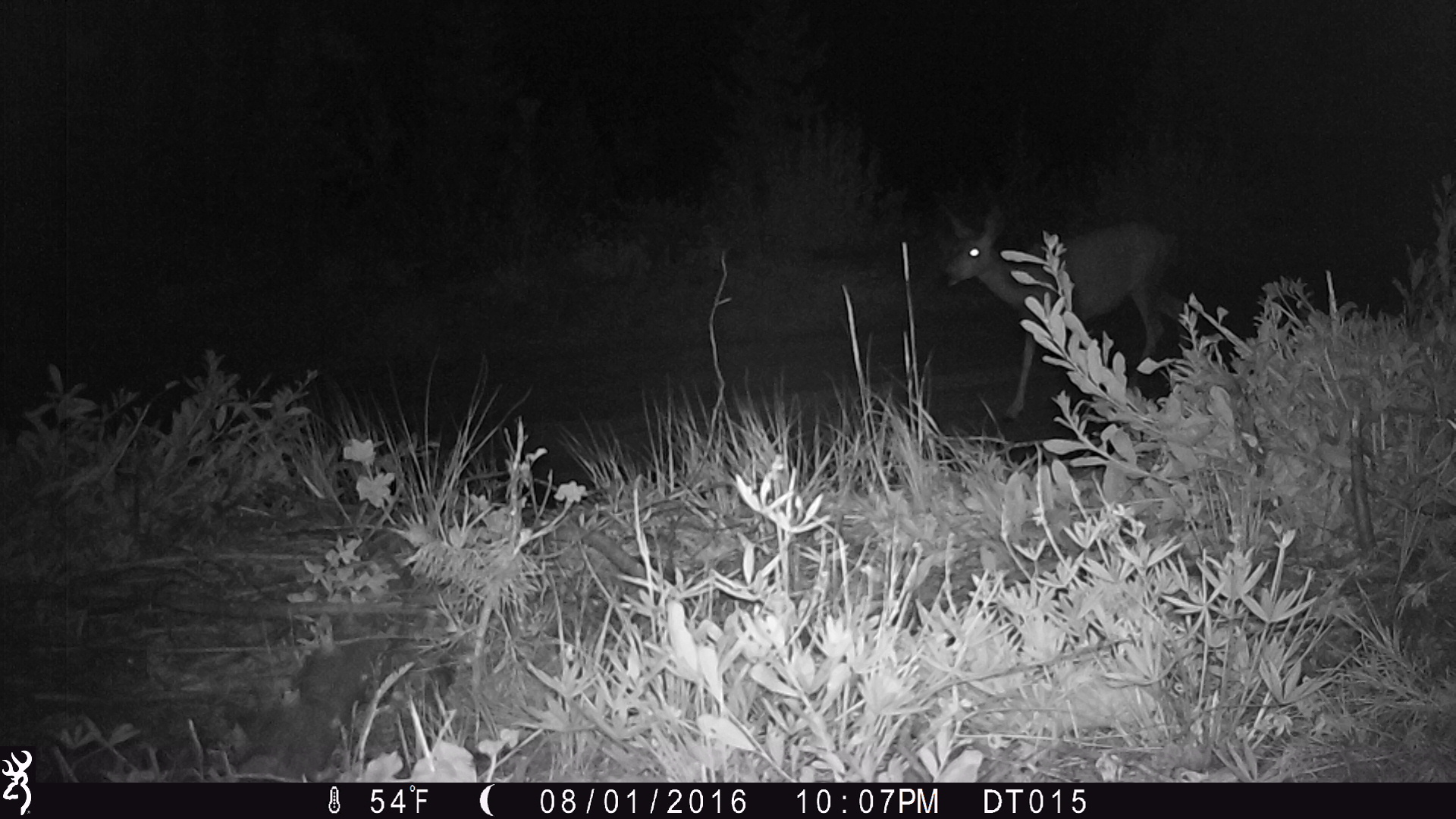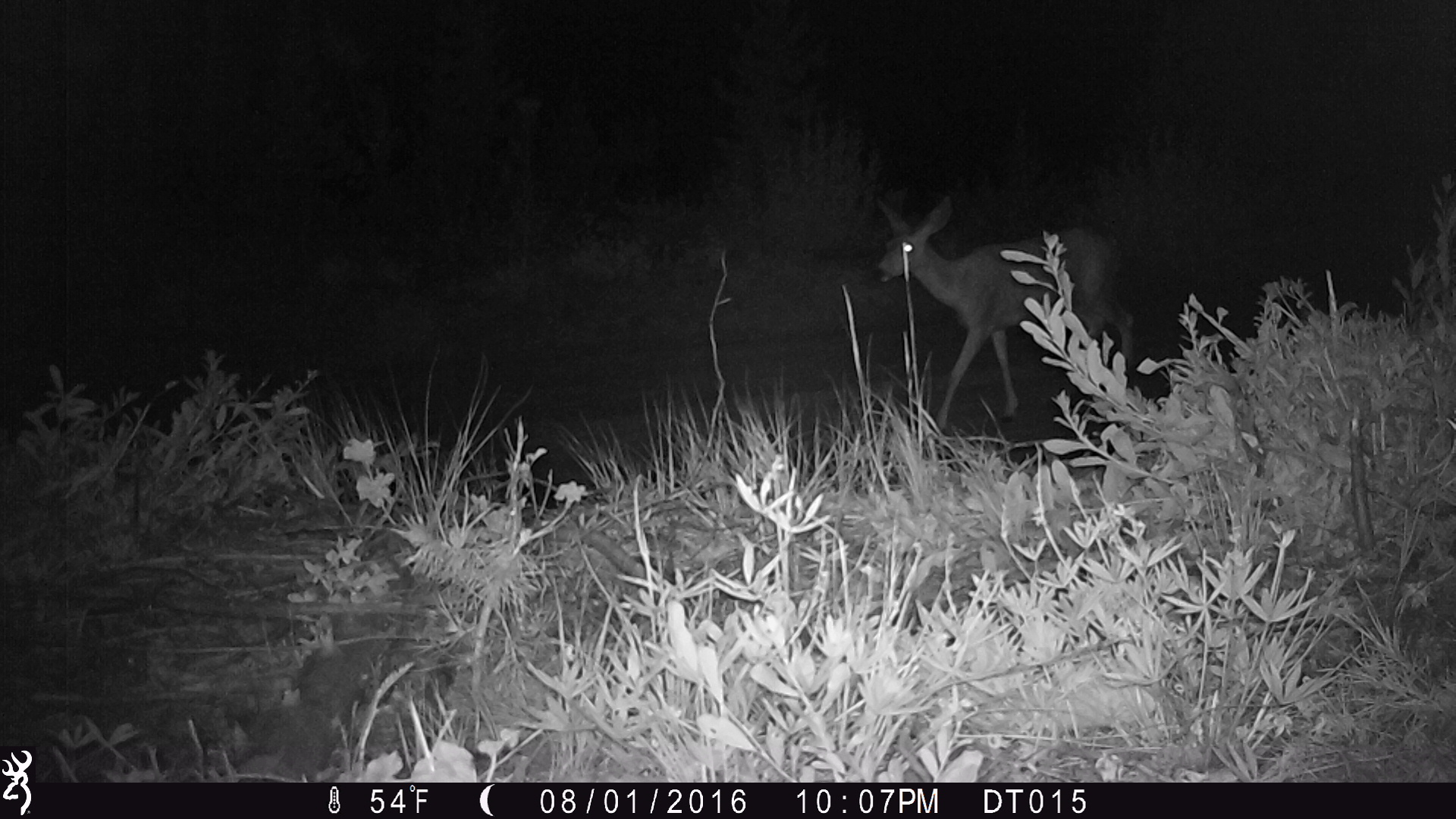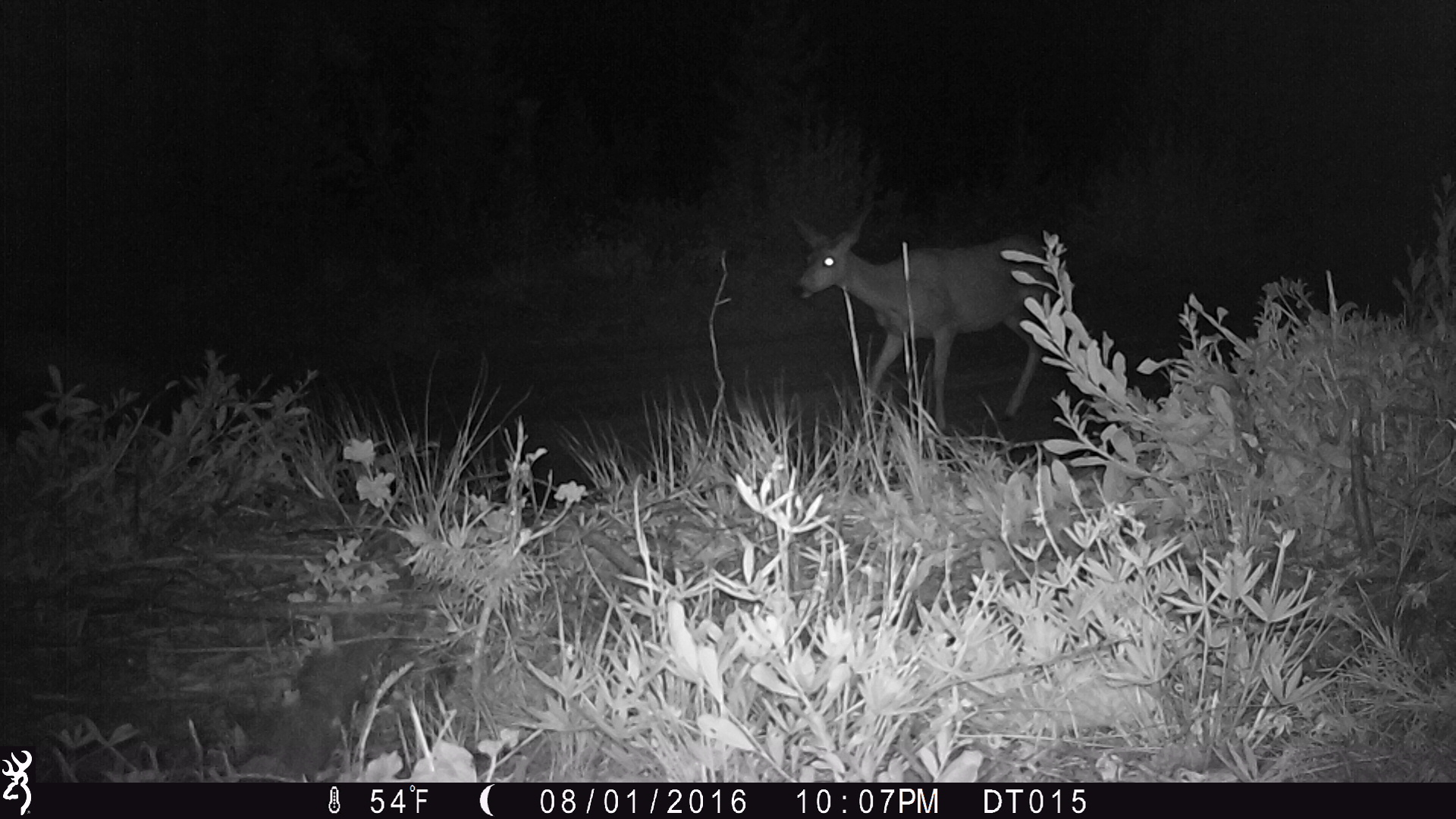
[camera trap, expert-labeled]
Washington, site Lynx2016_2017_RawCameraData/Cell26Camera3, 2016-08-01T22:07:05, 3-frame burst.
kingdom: Animalia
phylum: Chordata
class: Mammalia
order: Artiodactyla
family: Cervidae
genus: Odocoileus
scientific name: Odocoileus hemionus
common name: mule deer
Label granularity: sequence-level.